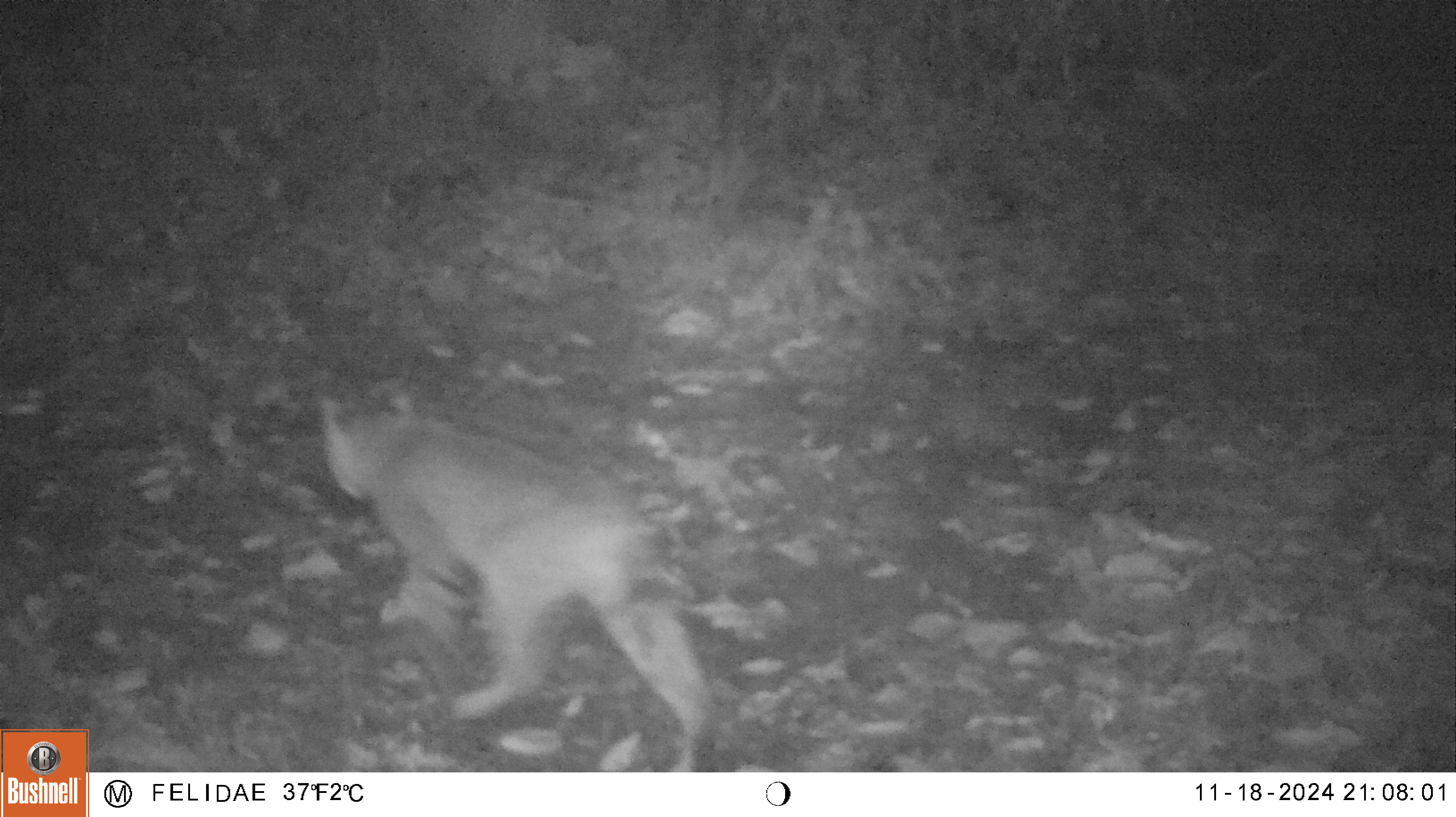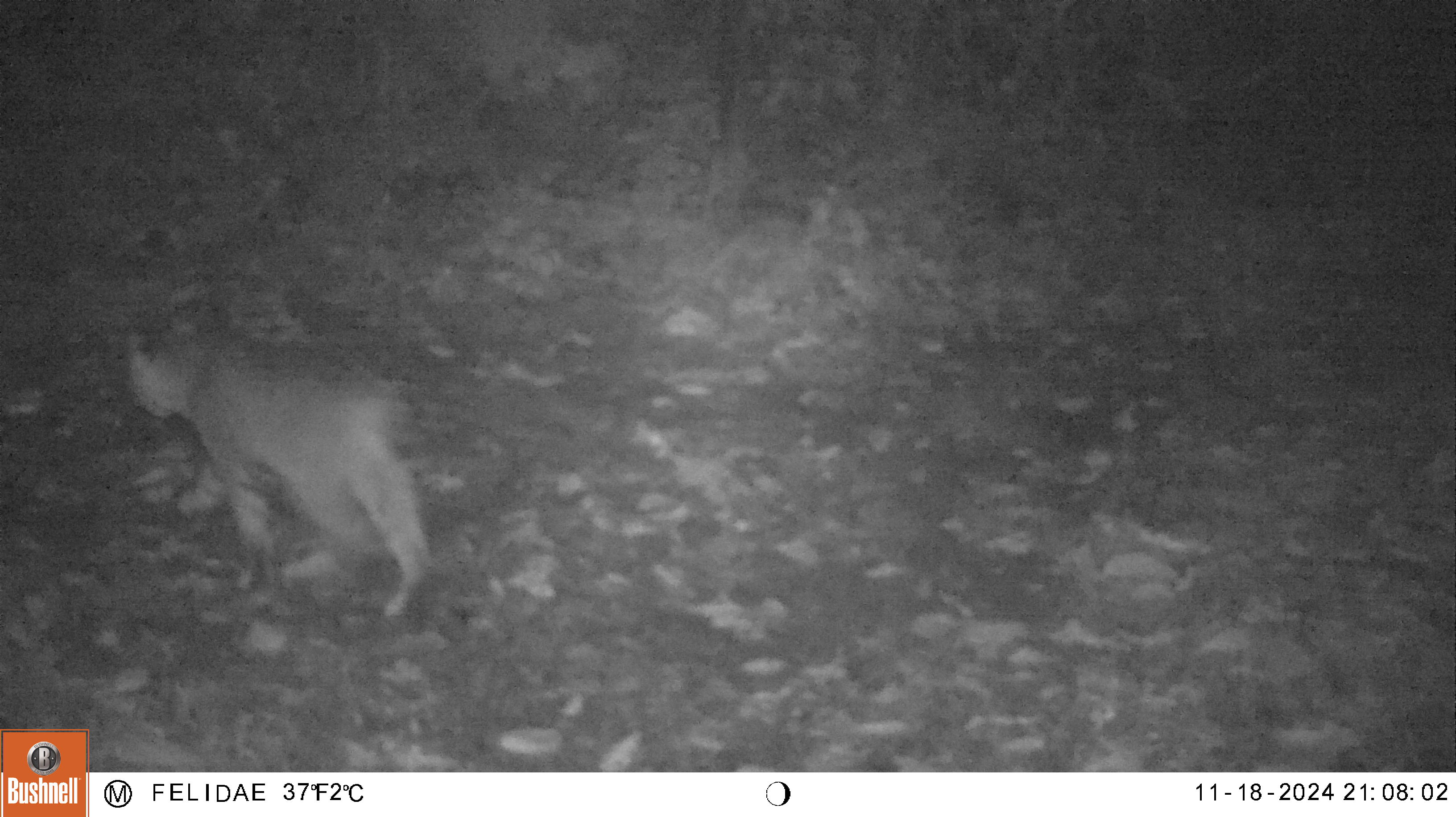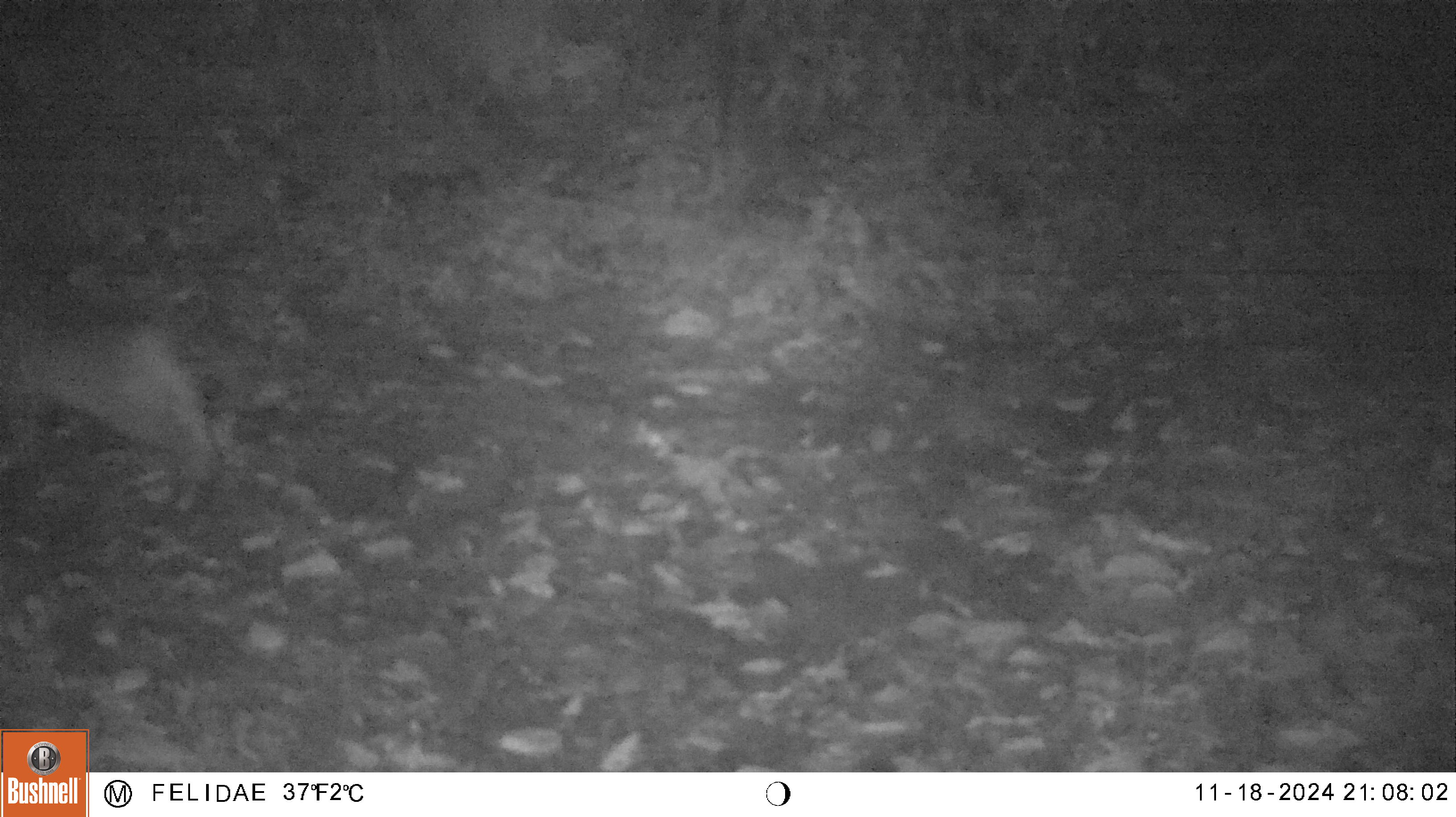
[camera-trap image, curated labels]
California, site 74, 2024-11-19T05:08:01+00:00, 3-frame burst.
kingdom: Animalia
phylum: Chordata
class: Mammalia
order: Carnivora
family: Felidae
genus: Lynx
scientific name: Lynx rufus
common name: bobcat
Bobcat (Lynx rufus).